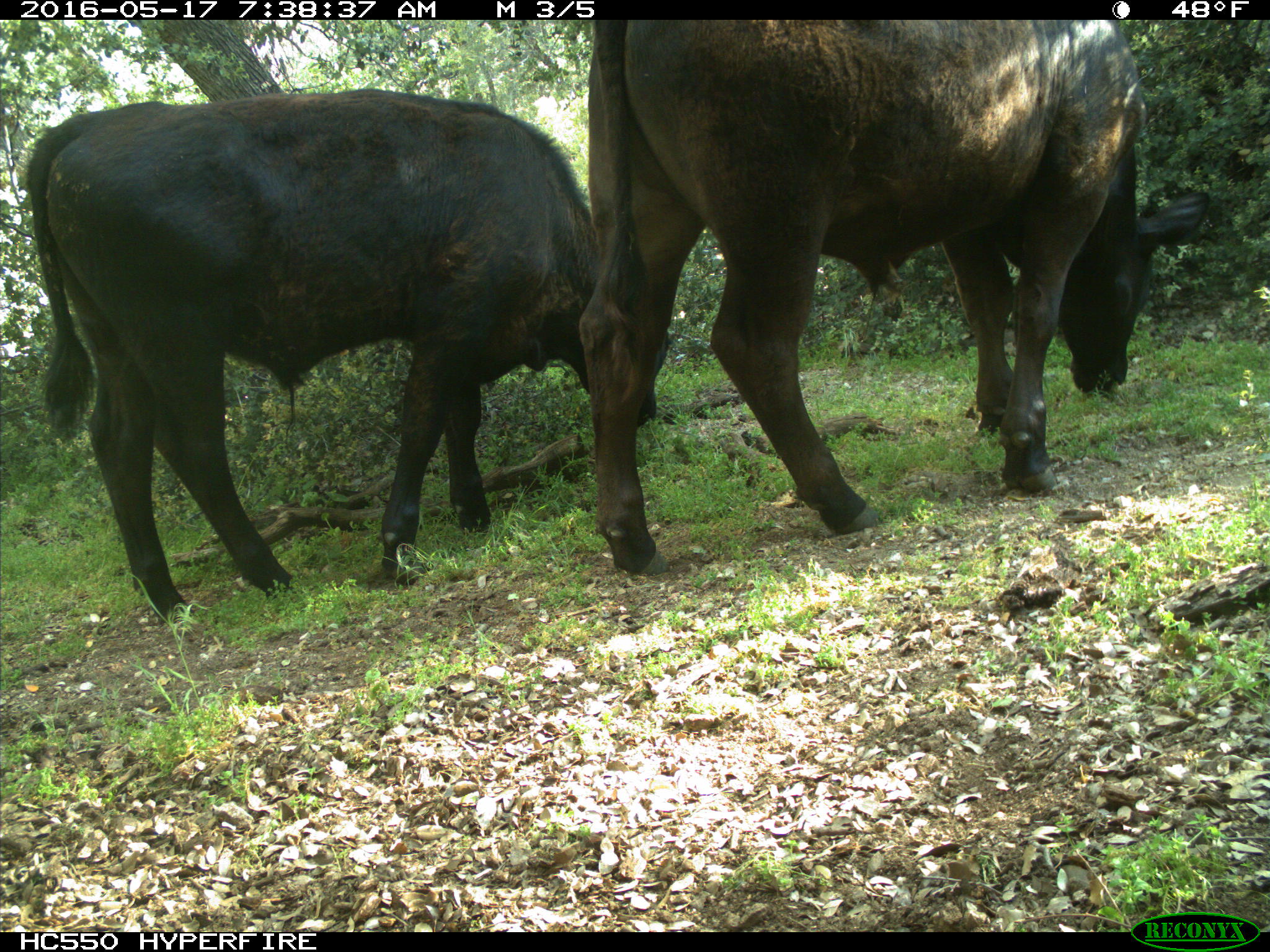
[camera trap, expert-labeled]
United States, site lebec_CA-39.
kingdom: Animalia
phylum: Chordata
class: Mammalia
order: Artiodactyla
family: Bovidae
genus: Bos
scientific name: Bos taurus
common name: domestic cow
Bos taurus (domestic cow).